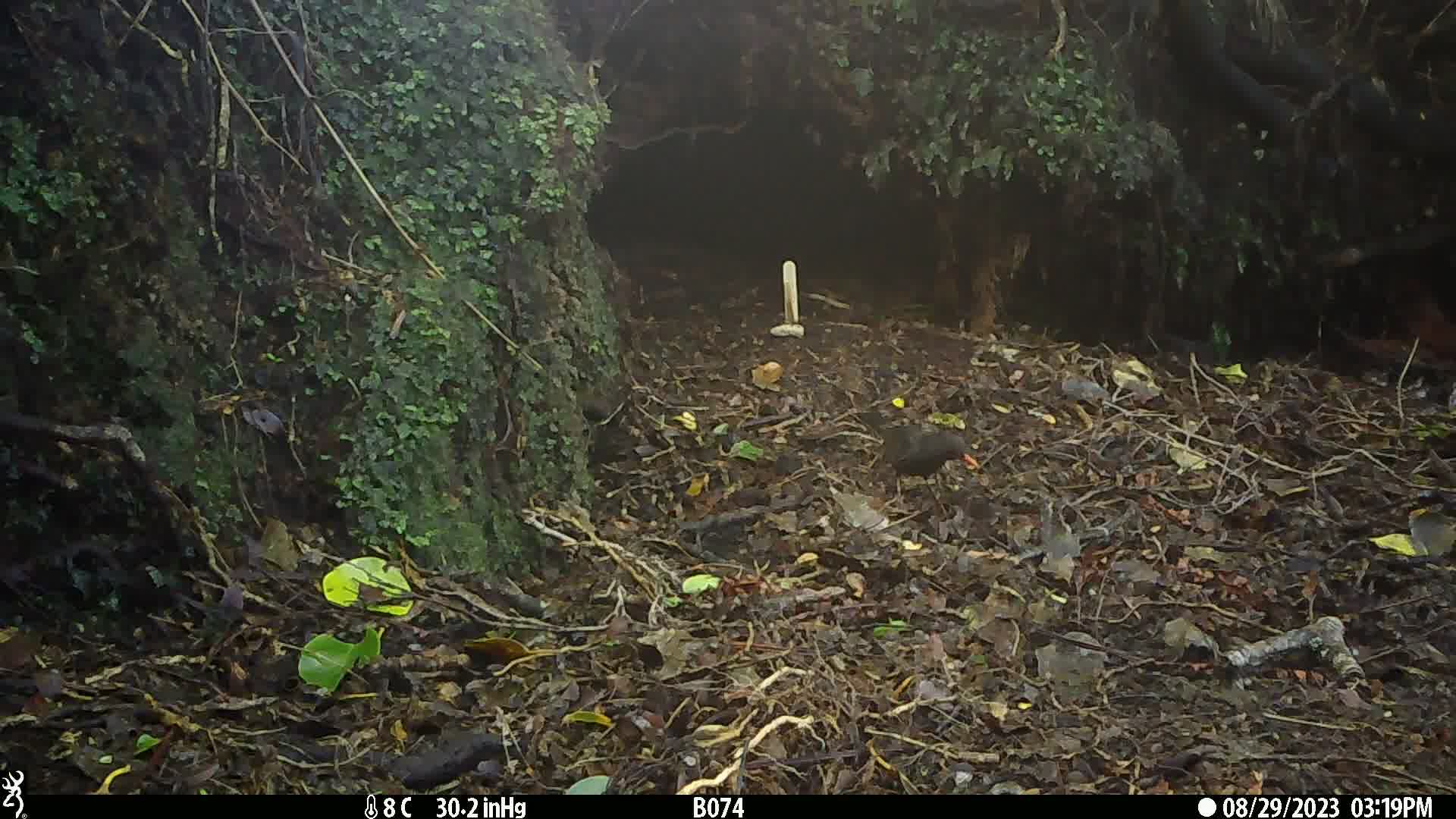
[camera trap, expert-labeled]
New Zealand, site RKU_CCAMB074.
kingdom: Animalia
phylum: Chordata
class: Aves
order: Passeriformes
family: Turdidae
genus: Turdus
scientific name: Turdus merula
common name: eurasian blackbird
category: blackbird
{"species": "blackbird (eurasian blackbird) (Turdus merula)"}